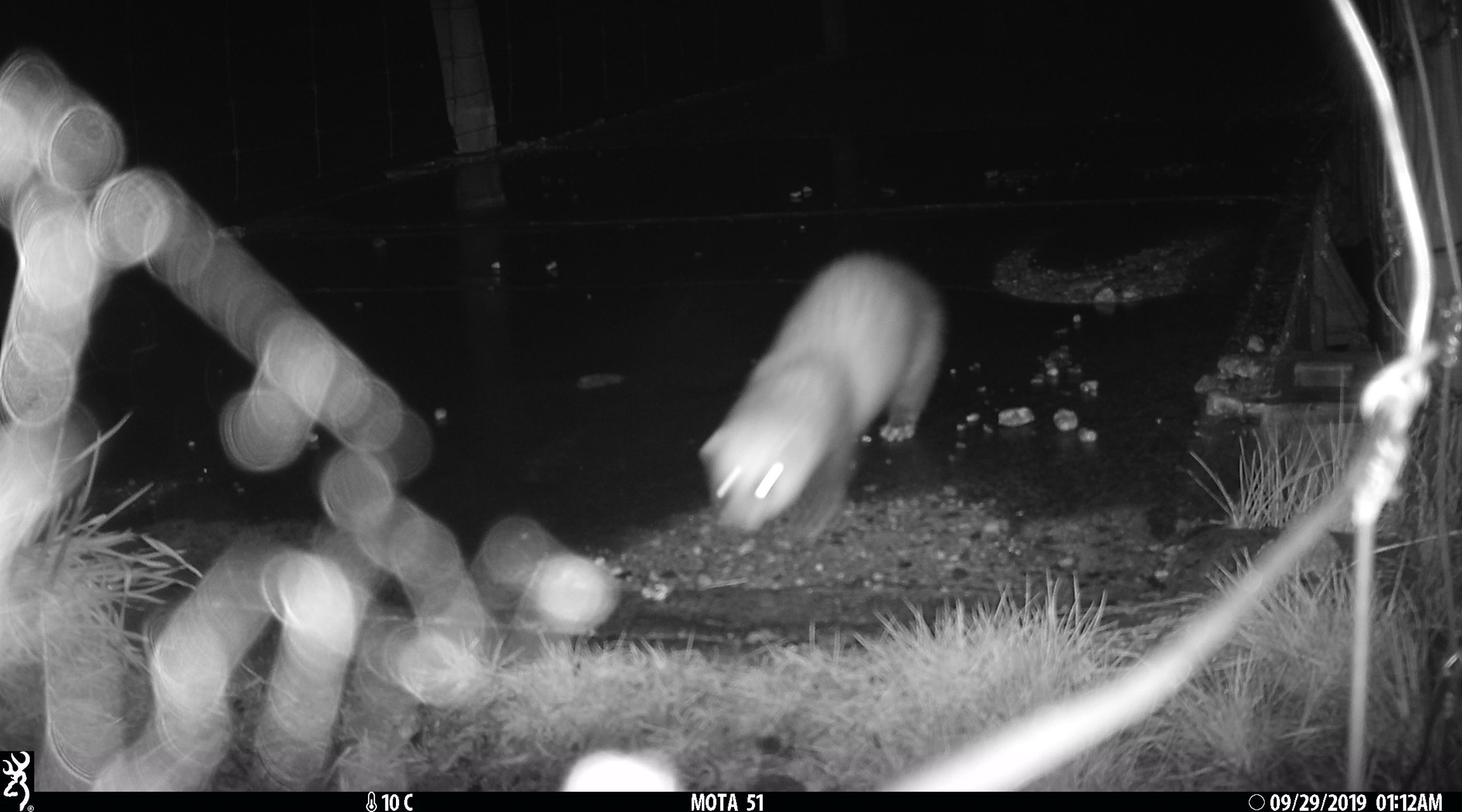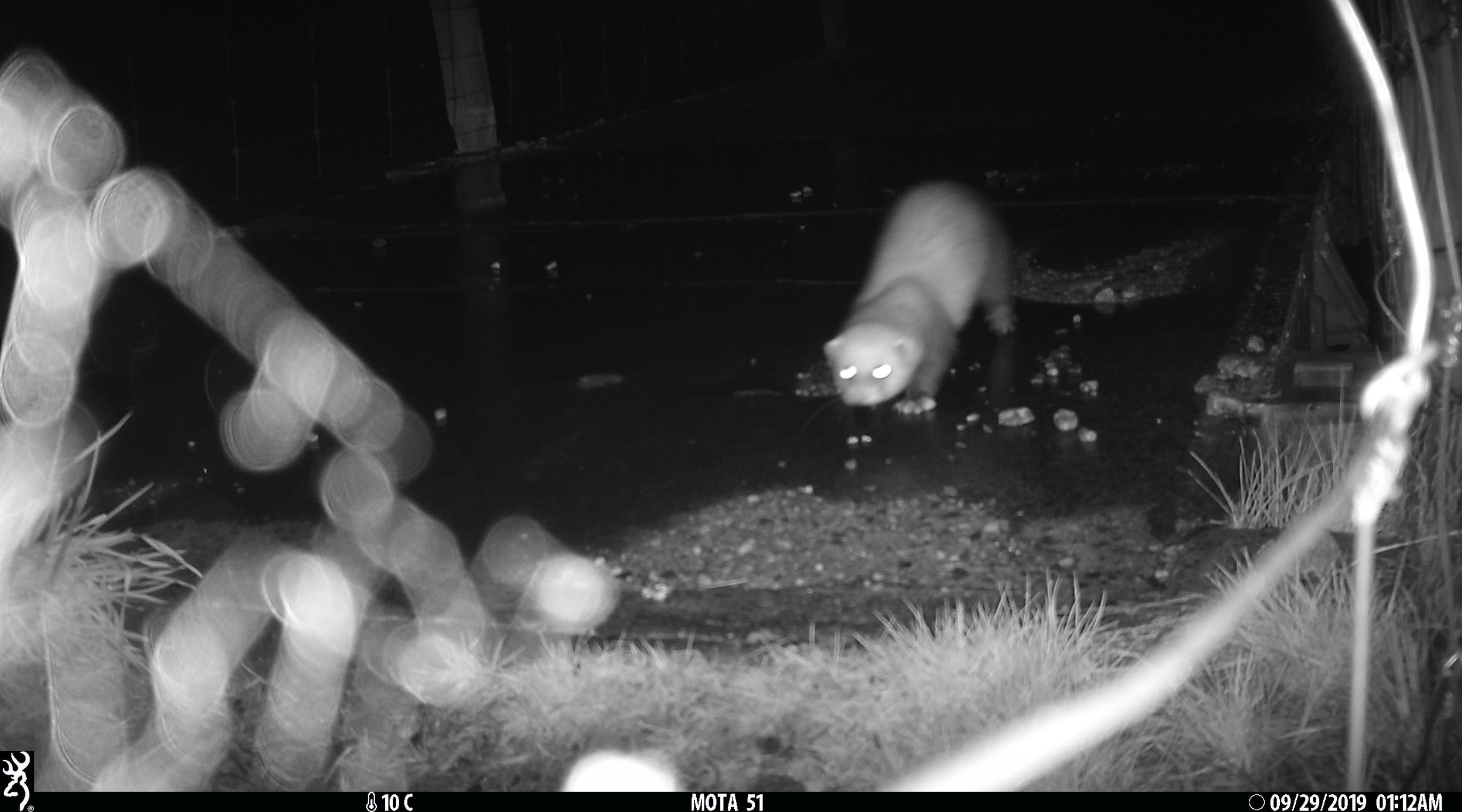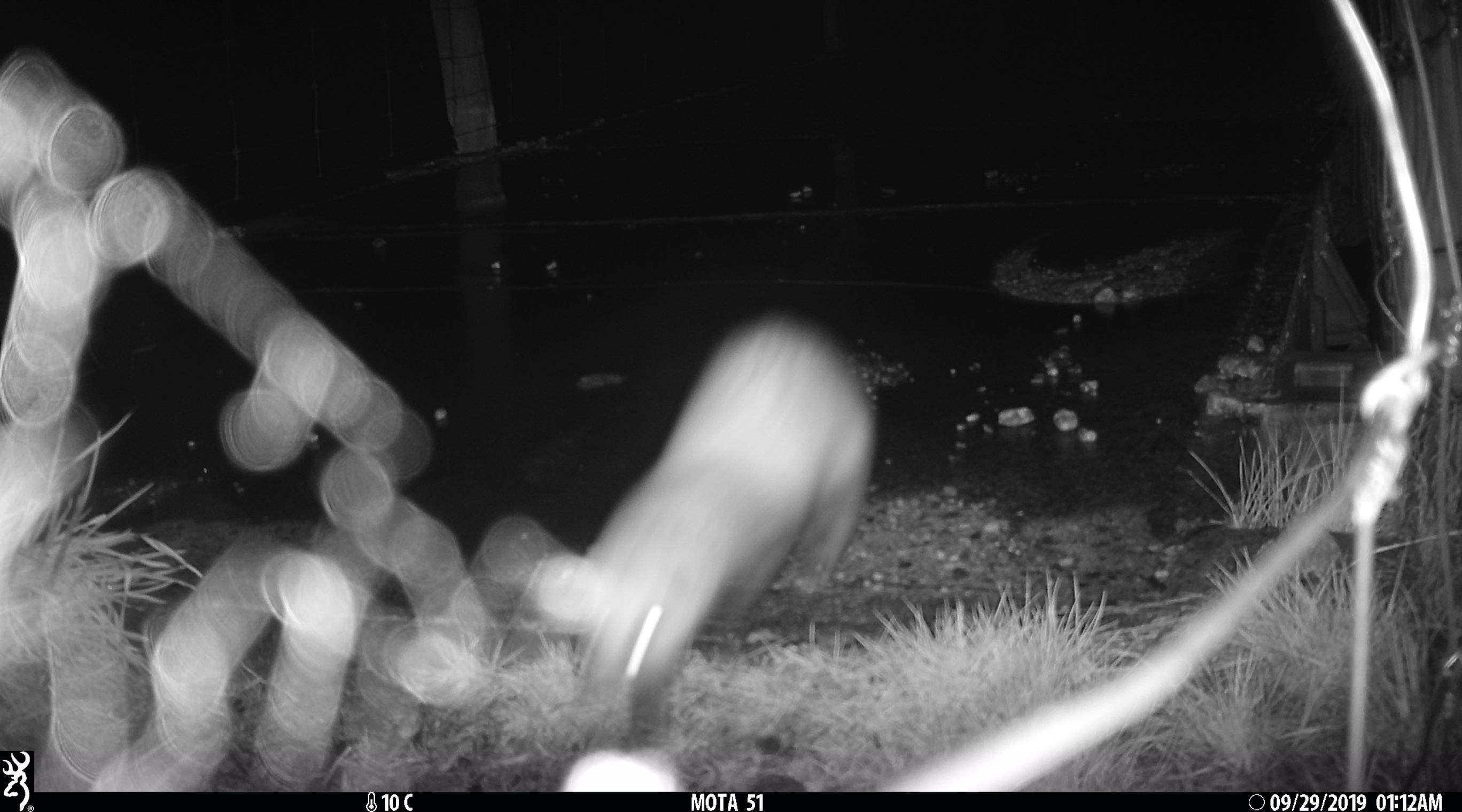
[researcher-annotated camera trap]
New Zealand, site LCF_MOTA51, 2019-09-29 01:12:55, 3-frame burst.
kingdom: Animalia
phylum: Chordata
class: Mammalia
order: Carnivora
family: Mustelidae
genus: Mustela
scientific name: Mustela furo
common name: ferret